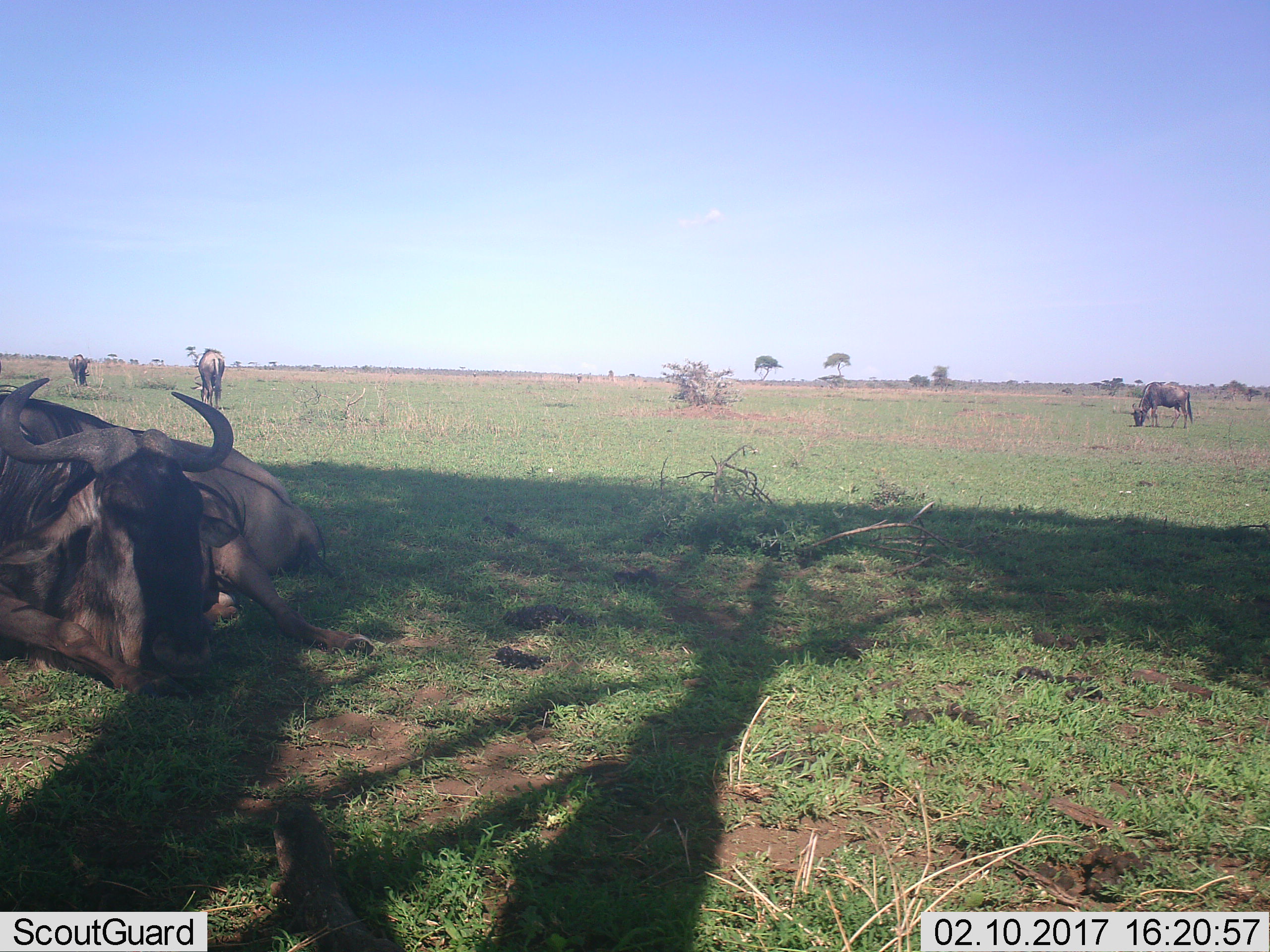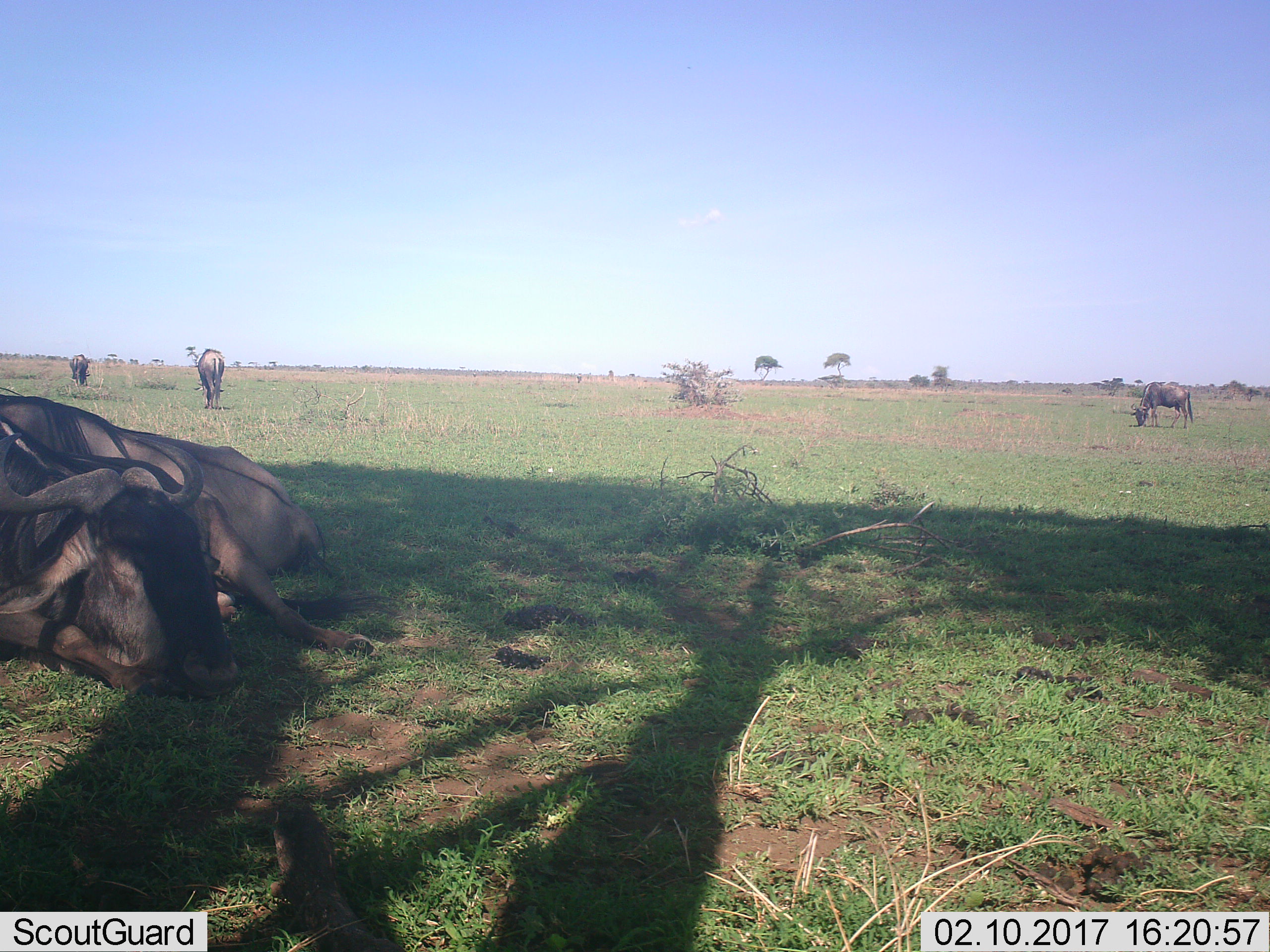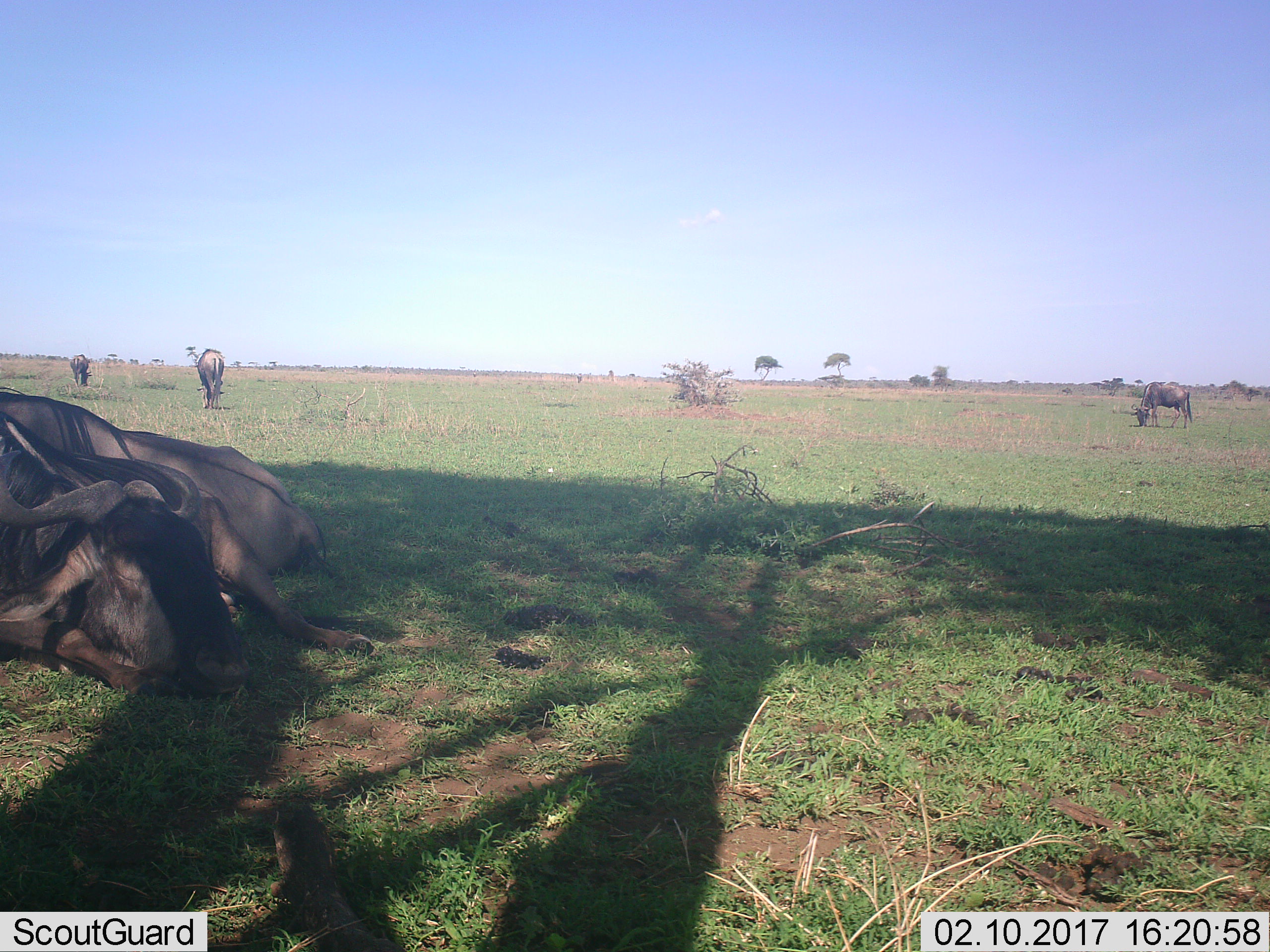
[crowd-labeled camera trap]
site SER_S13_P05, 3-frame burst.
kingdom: Animalia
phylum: Chordata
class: Mammalia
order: Artiodactyla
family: Bovidae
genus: Connochaetes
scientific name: Connochaetes taurinus taurinus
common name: blue wildebeest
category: wildebeestblue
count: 5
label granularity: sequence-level